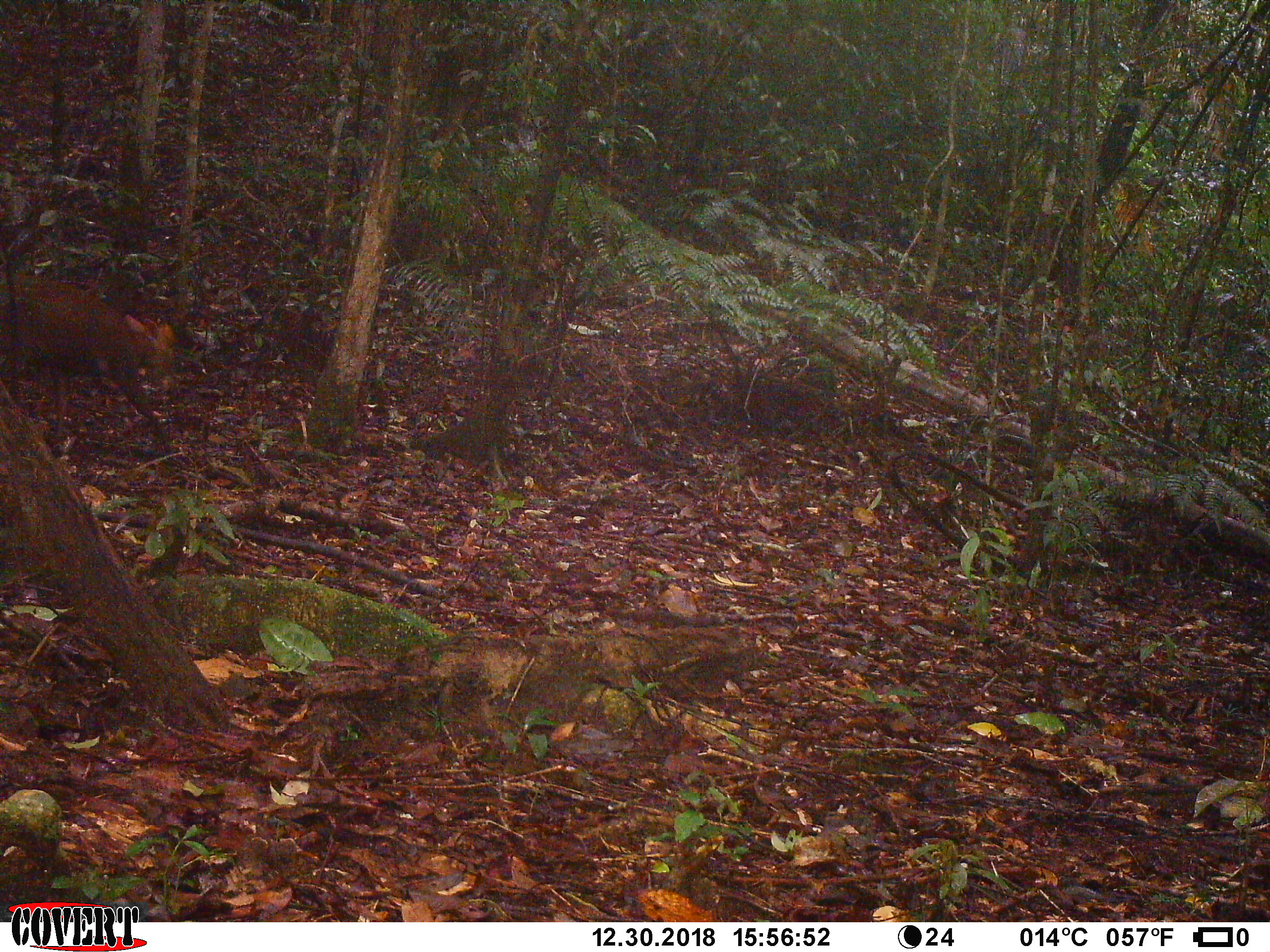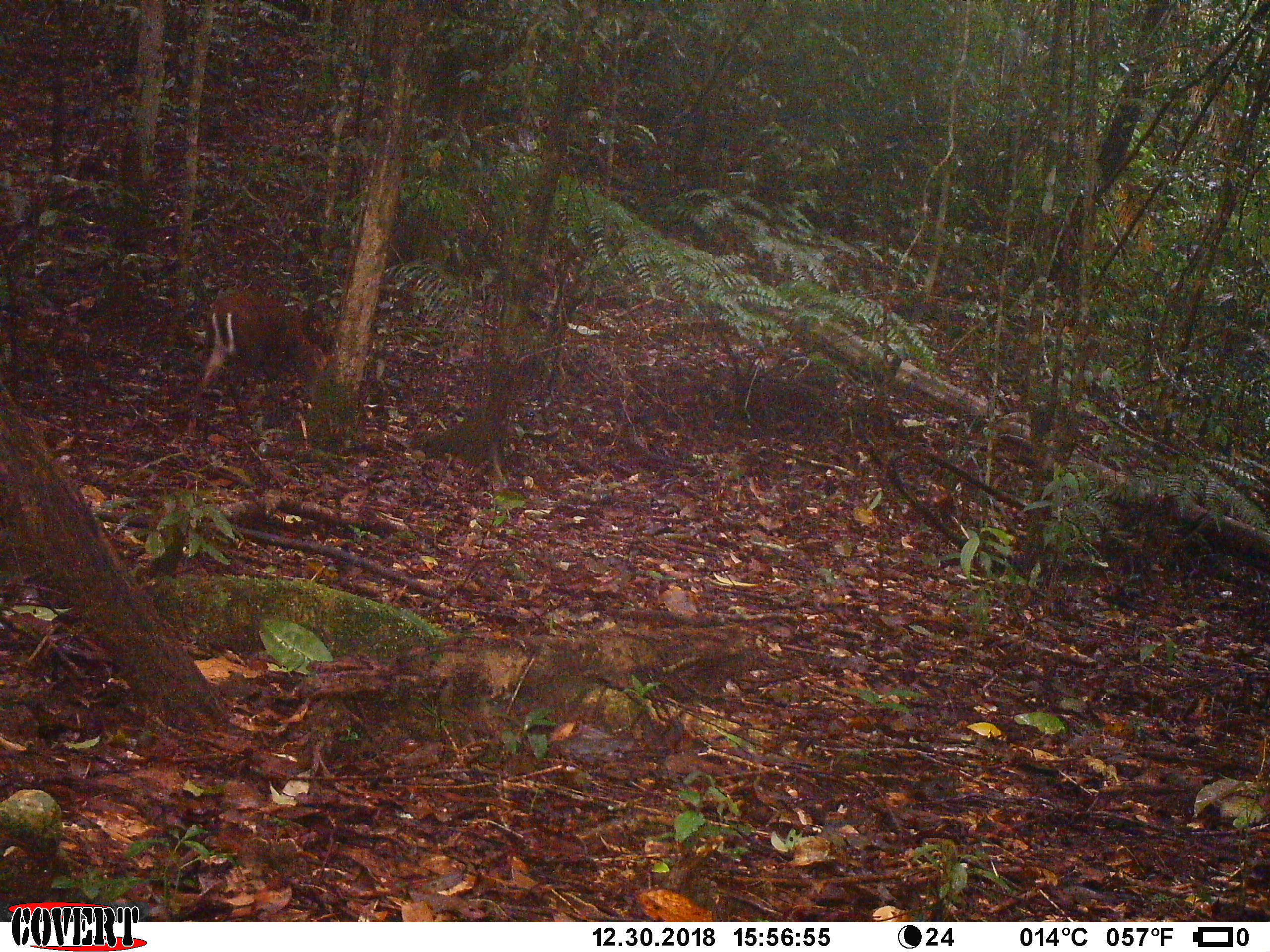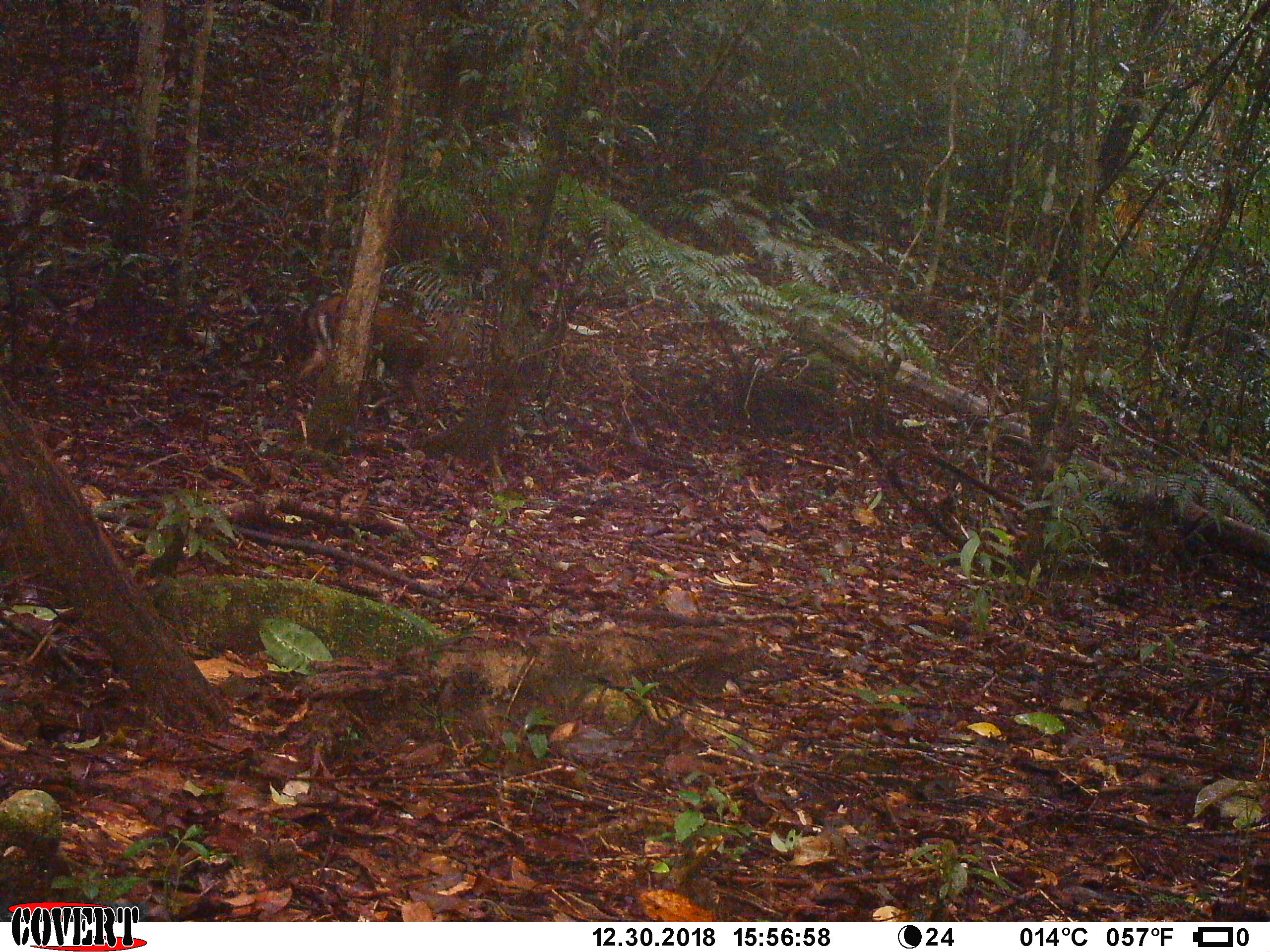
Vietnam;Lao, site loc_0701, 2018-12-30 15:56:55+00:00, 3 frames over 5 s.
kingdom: Animalia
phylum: Chordata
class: Mammalia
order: Artiodactyla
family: Cervidae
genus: Muntiacus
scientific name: Muntiacus rooseveltorum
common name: roosevelt's muntjac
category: roosevelts muntjac group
Roosevelts muntjac group (roosevelt's muntjac) (Muntiacus rooseveltorum). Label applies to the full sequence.